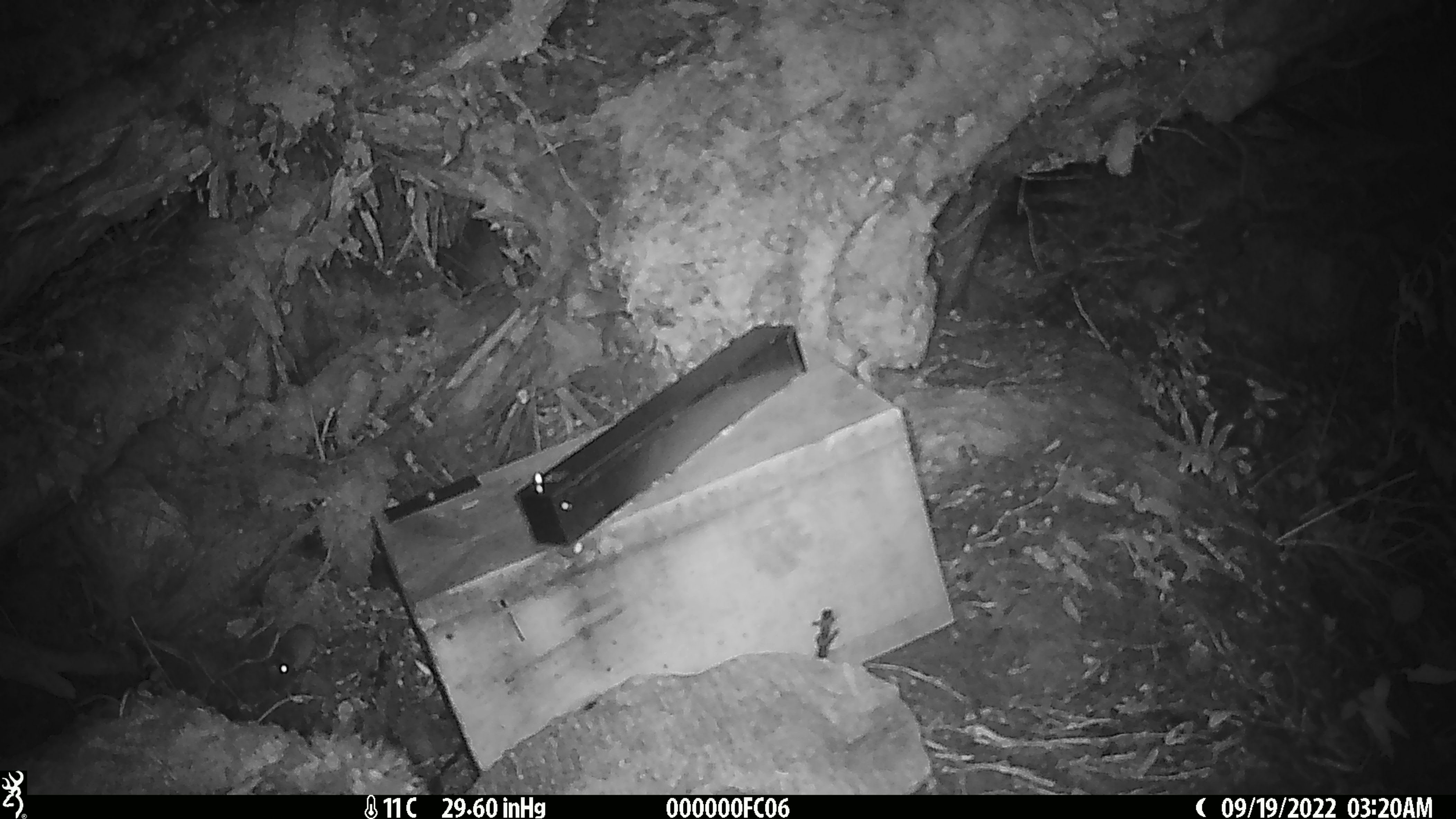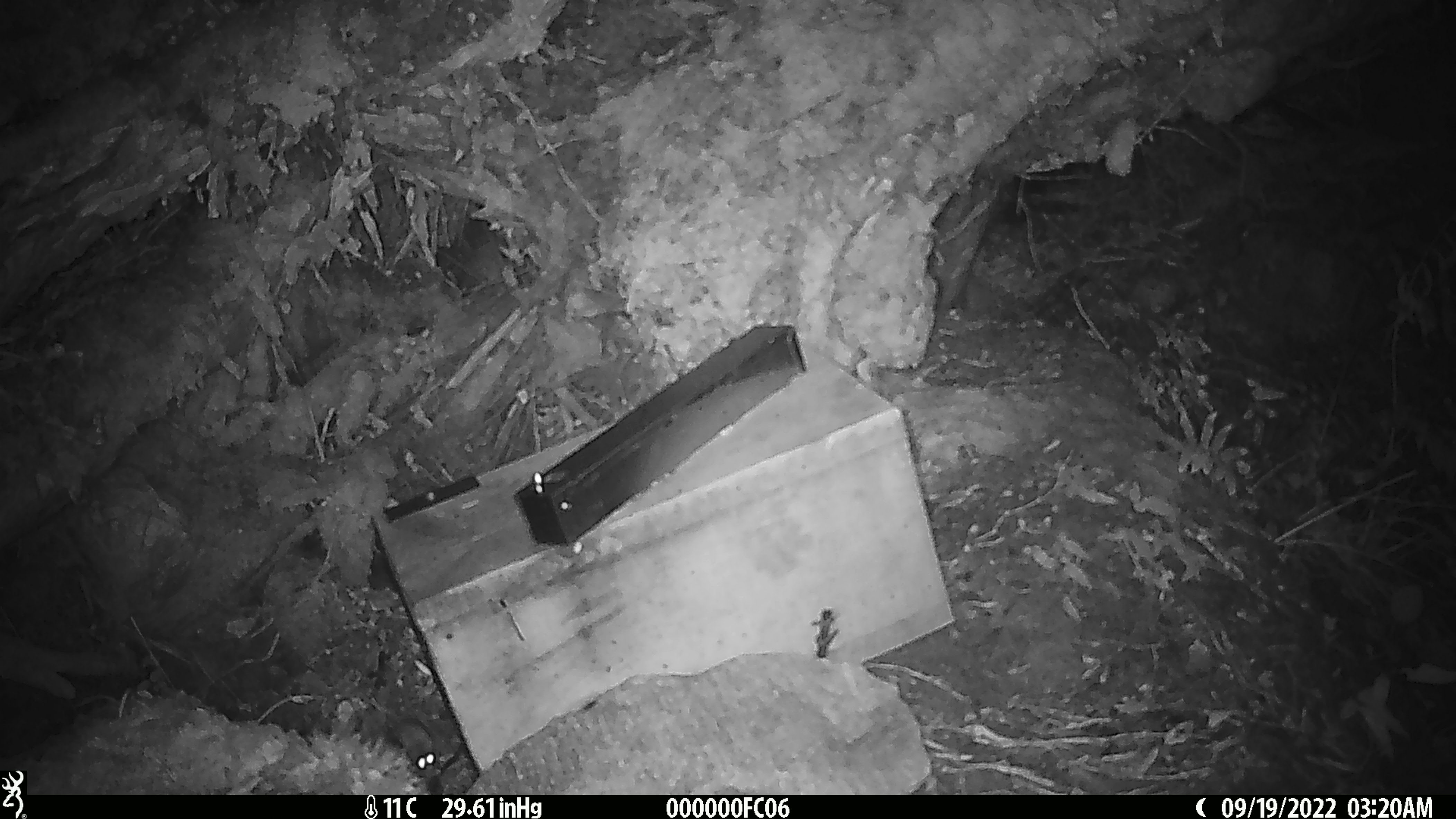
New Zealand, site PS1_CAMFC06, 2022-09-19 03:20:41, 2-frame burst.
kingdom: Animalia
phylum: Chordata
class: Mammalia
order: Rodentia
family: Muridae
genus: Mus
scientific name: Mus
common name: mouse